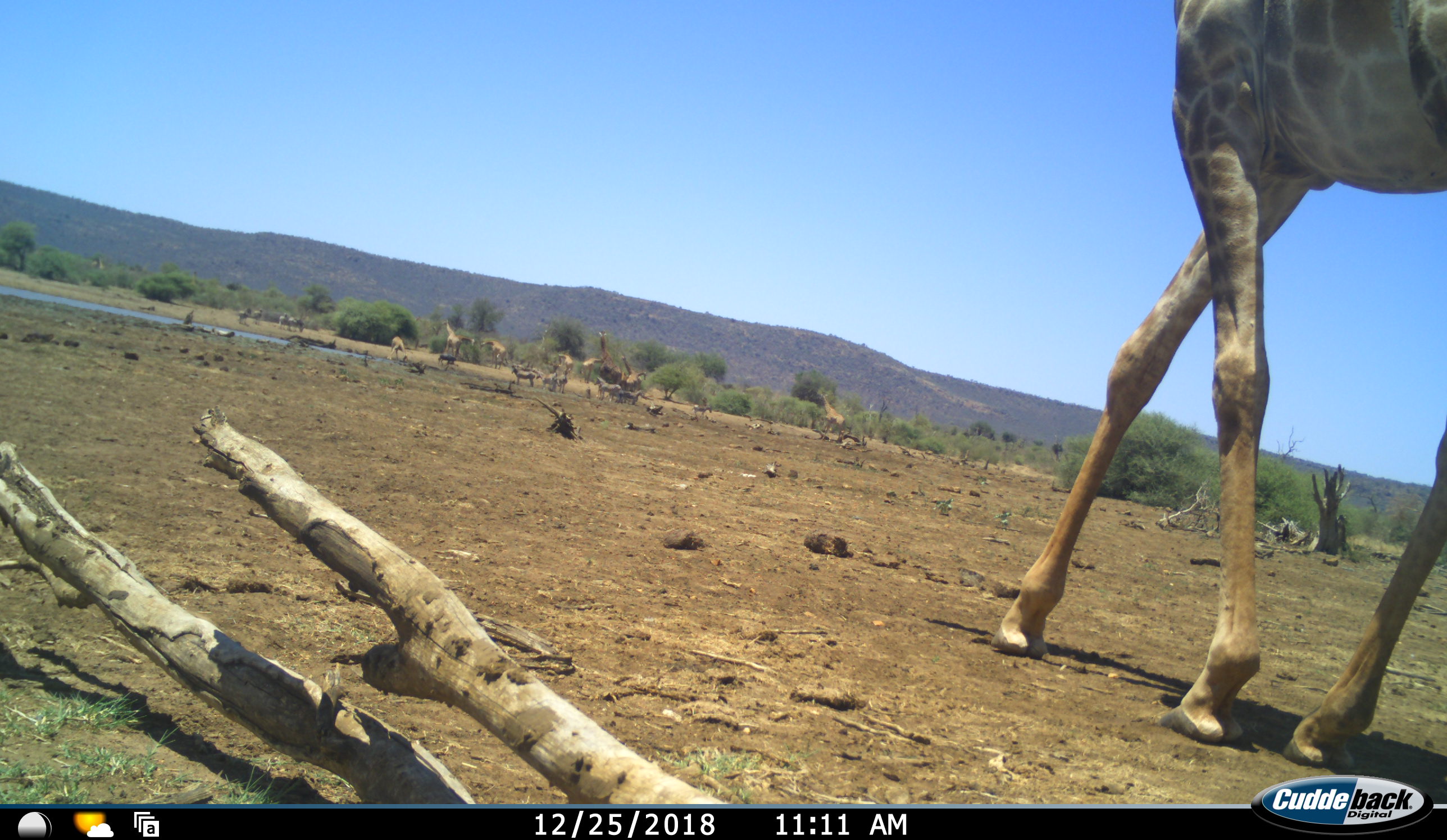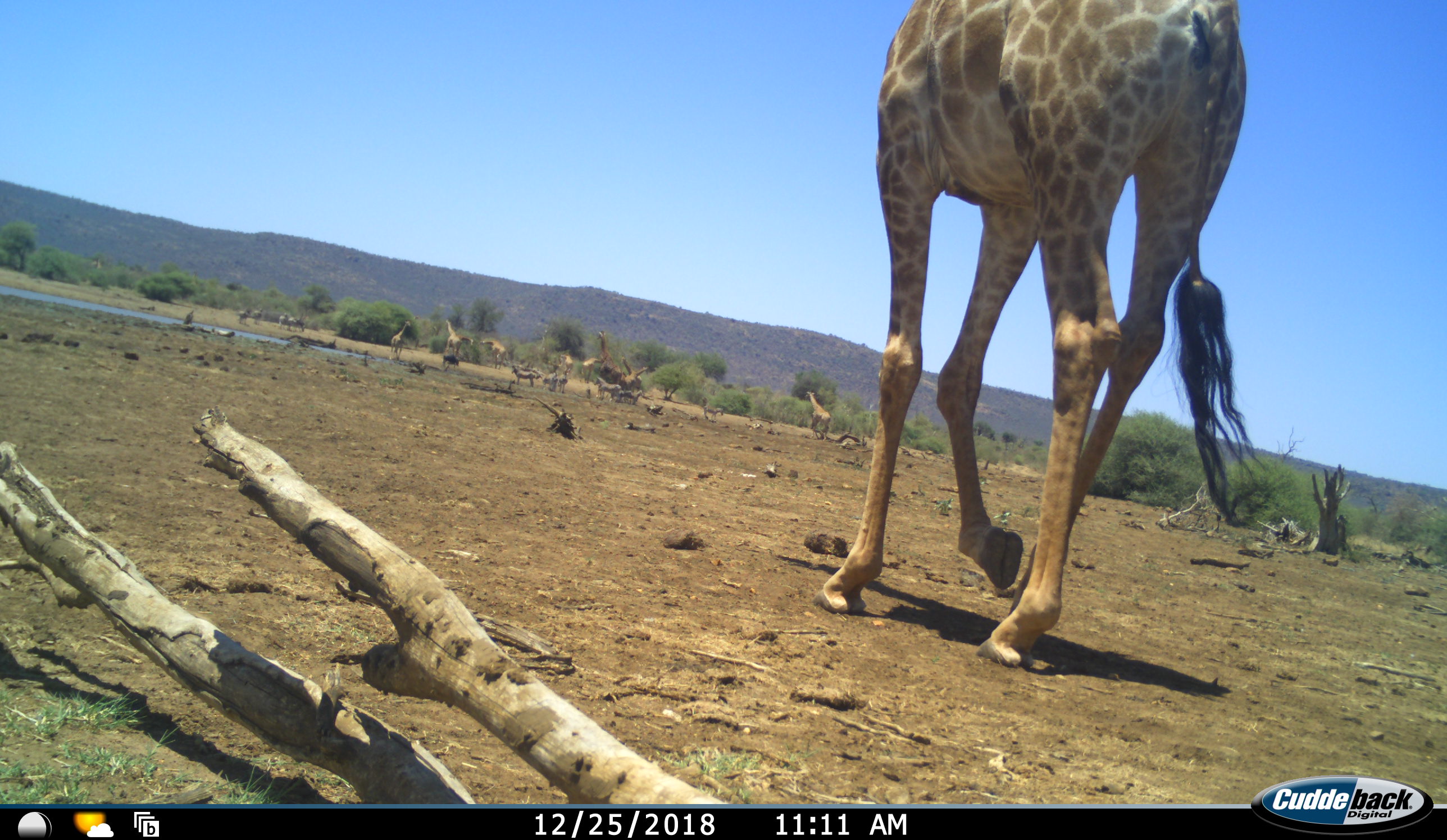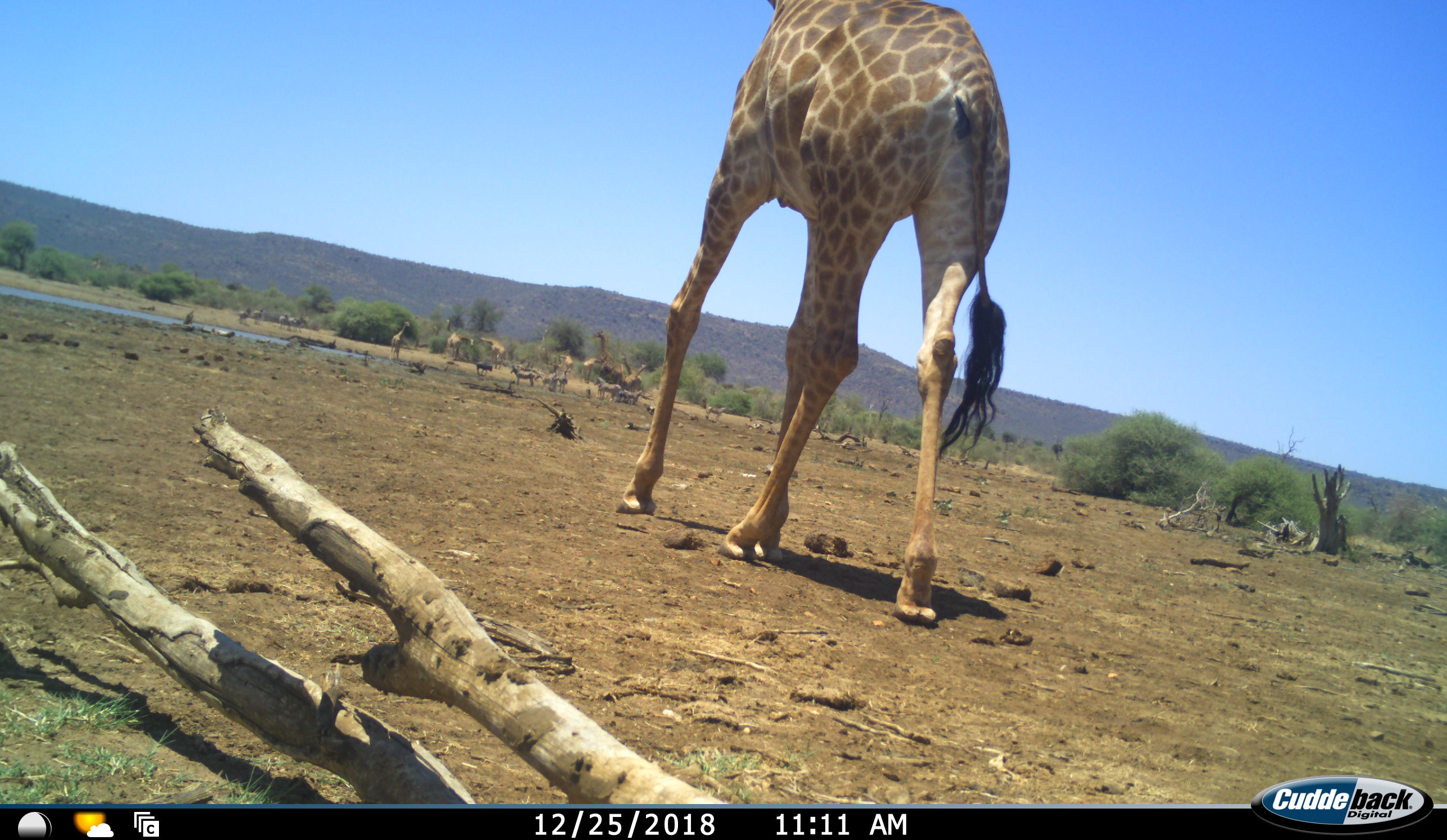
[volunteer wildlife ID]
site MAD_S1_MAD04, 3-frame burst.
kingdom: Animalia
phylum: Chordata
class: Mammalia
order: Artiodactyla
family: Giraffidae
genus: Giraffa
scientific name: Giraffa camelopardalis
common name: giraffe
Giraffe (Giraffa camelopardalis), count 10. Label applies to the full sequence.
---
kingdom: Animalia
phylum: Chordata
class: Mammalia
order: Artiodactyla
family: Bovidae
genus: Connochaetes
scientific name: Connochaetes taurinus taurinus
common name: blue wildebeest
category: wildebeestblue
Wildebeestblue (blue wildebeest) (Connochaetes taurinus taurinus), count 1. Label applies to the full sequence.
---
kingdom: Animalia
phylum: Chordata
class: Mammalia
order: Perissodactyla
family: Equidae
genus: Equus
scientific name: Equus quagga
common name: plains zebra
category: zebraplains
Zebraplains (plains zebra) (Equus quagga), count 11-50. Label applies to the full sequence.